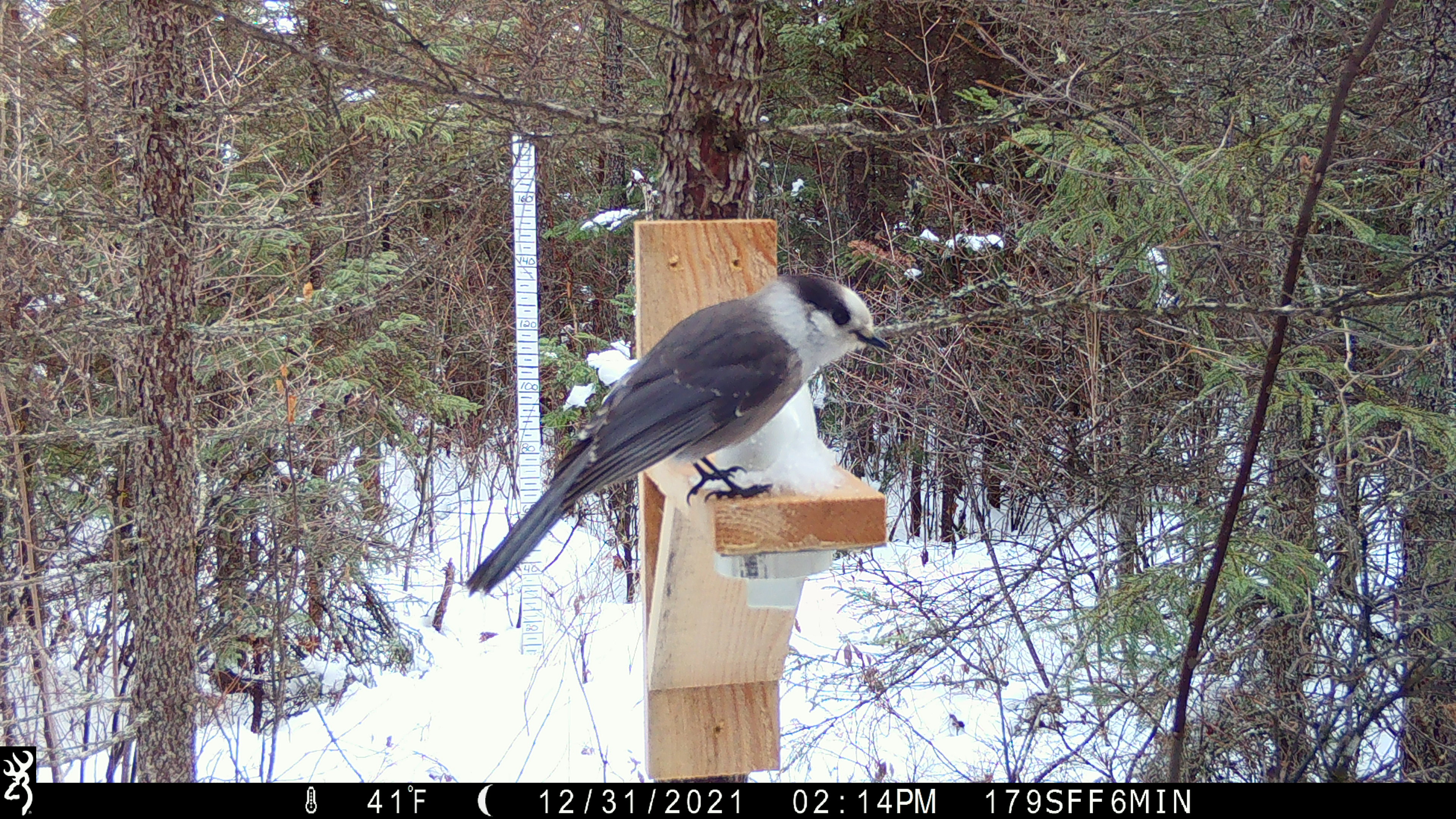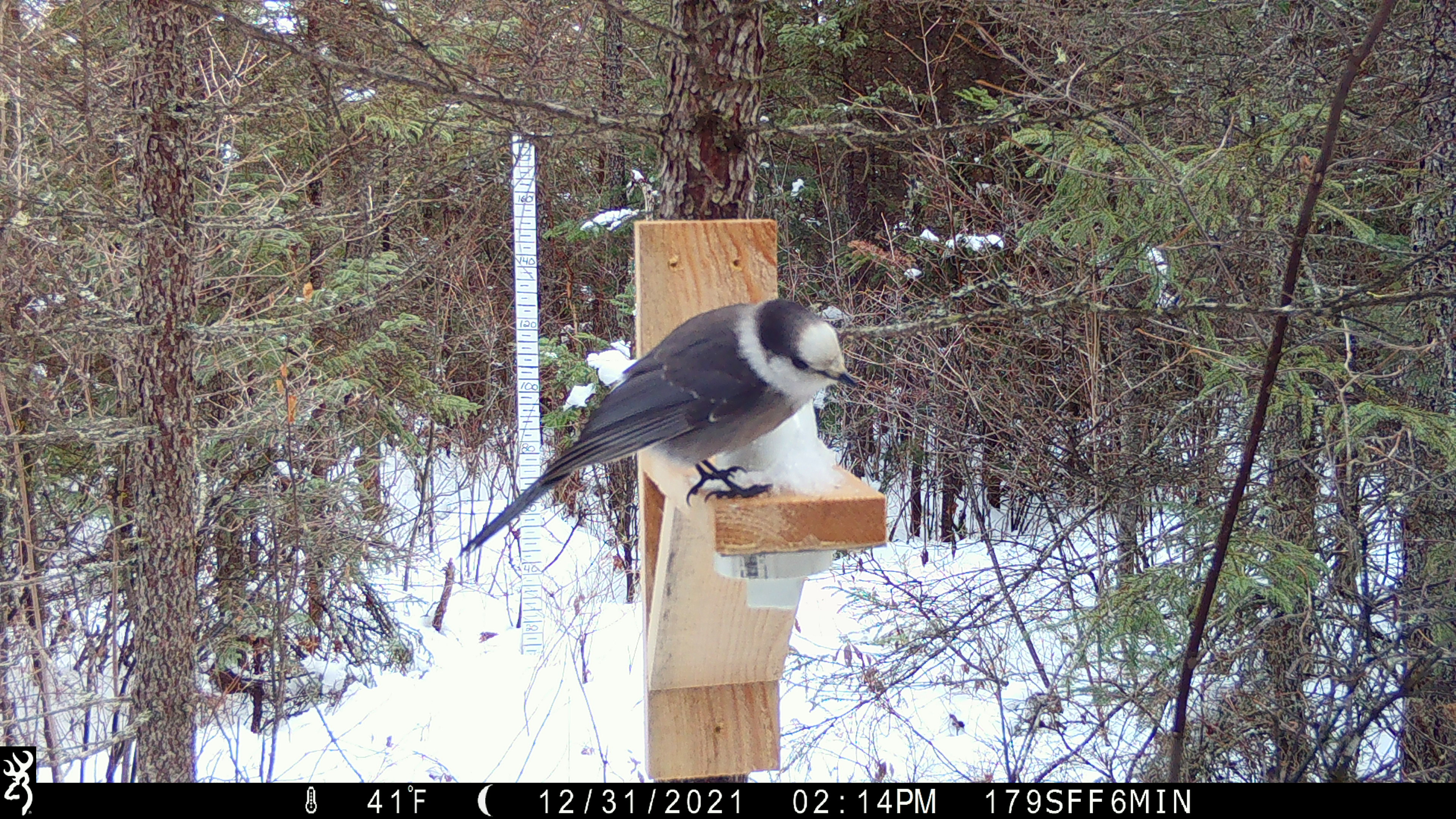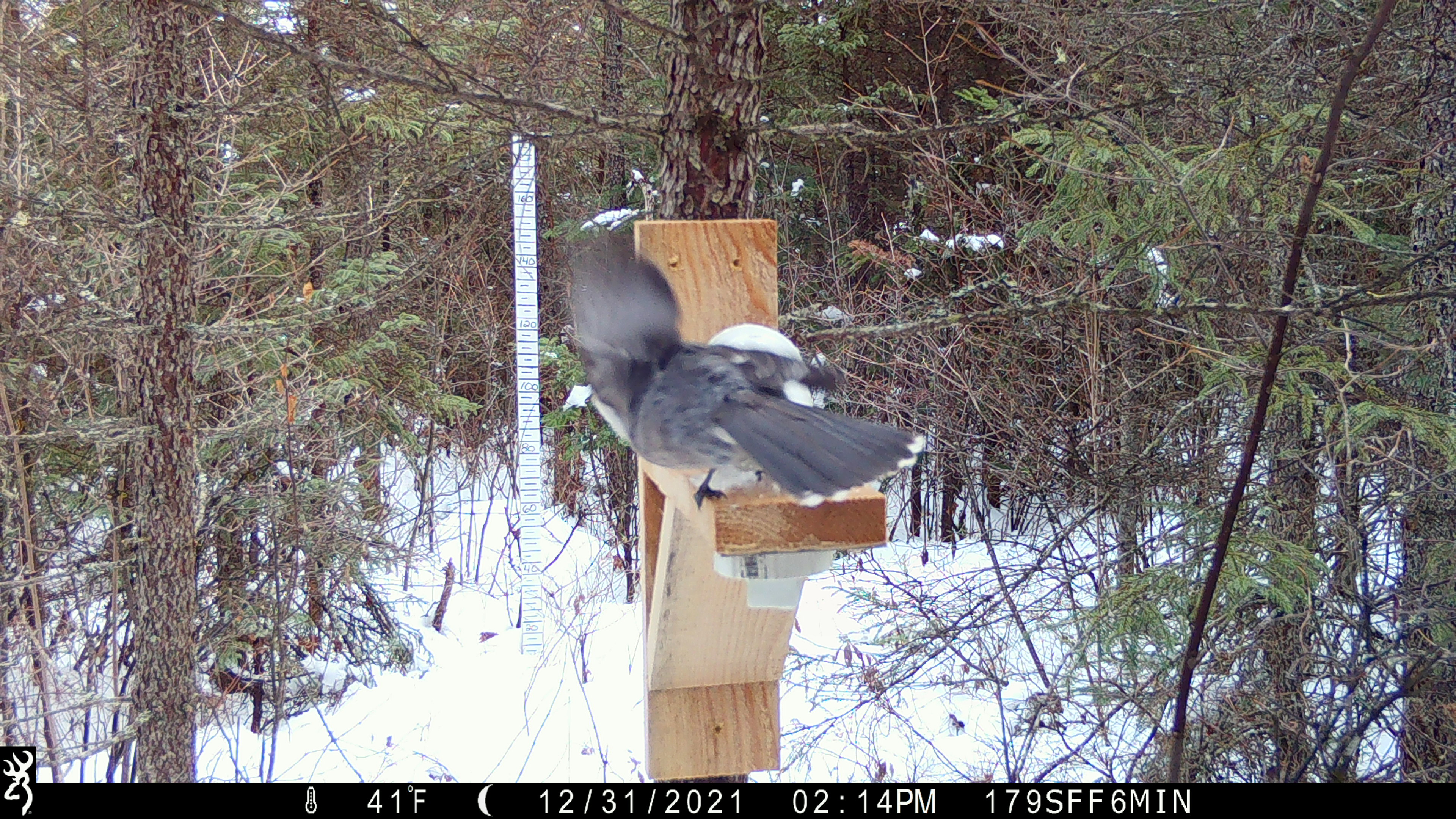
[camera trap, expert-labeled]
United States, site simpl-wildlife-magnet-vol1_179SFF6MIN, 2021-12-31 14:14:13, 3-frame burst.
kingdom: Animalia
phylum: Chordata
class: Aves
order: Passeriformes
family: Corvidae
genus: Perisoreus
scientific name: Perisoreus canadensis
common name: canada jay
Canada jay (Perisoreus canadensis).